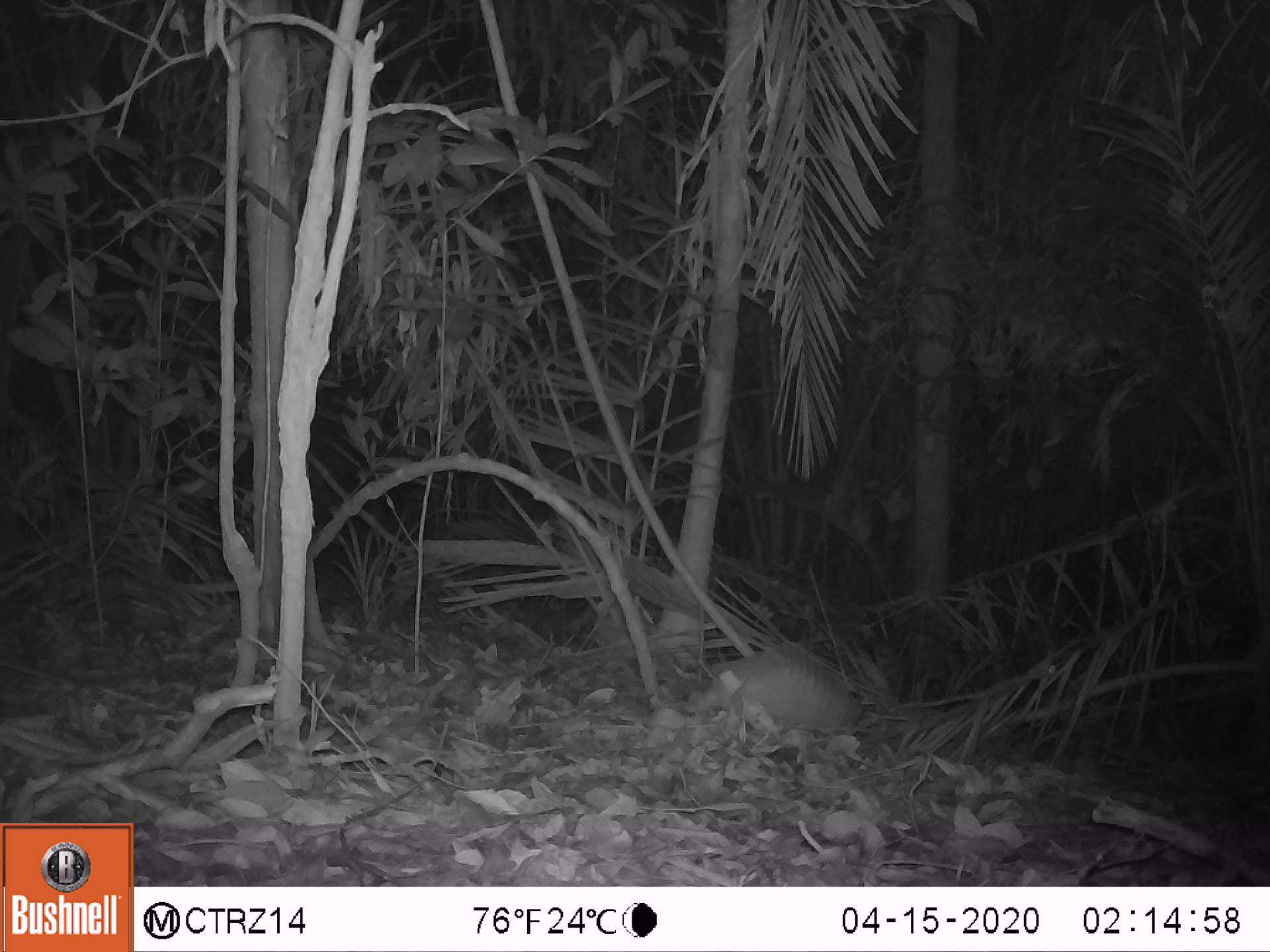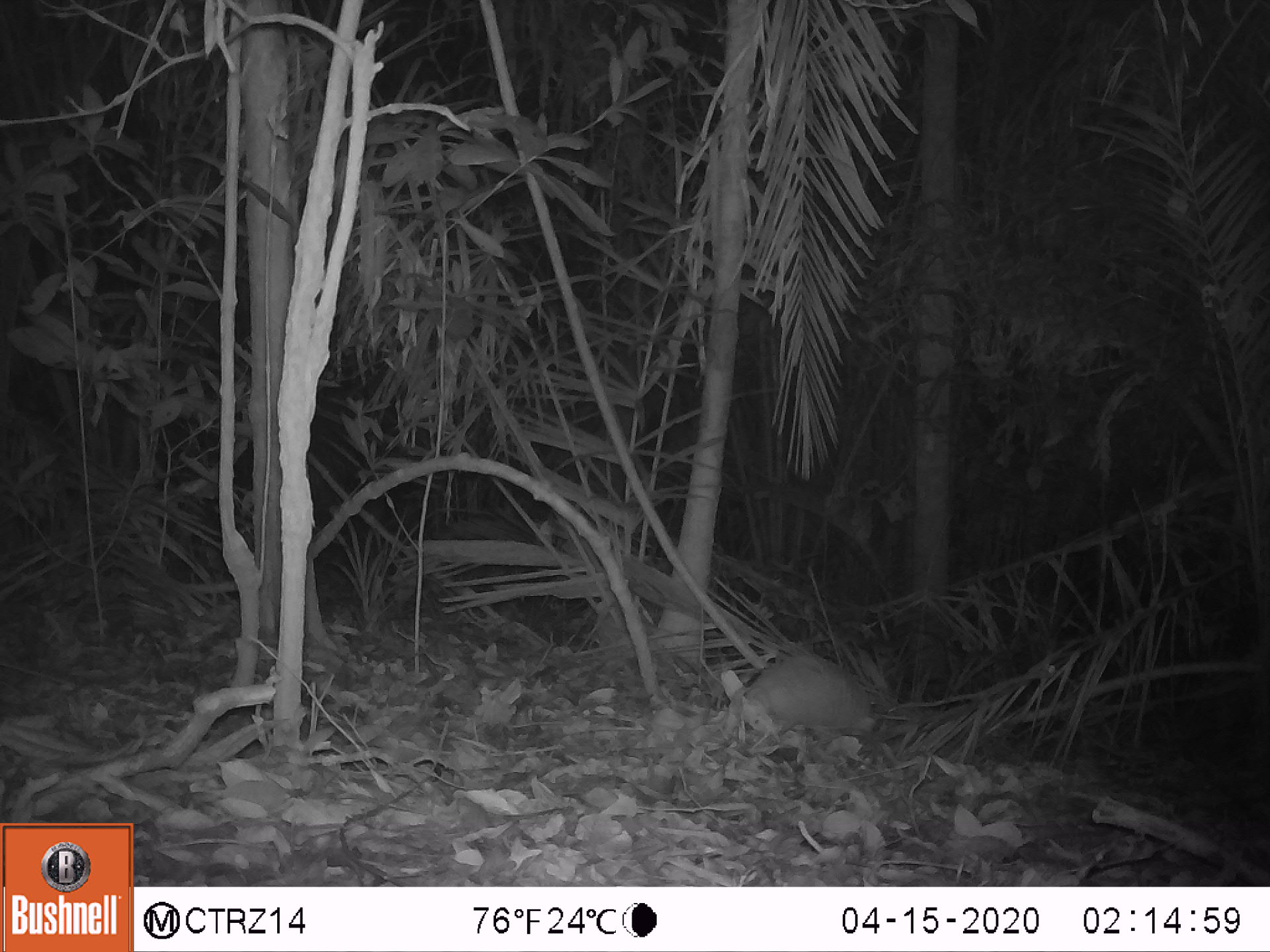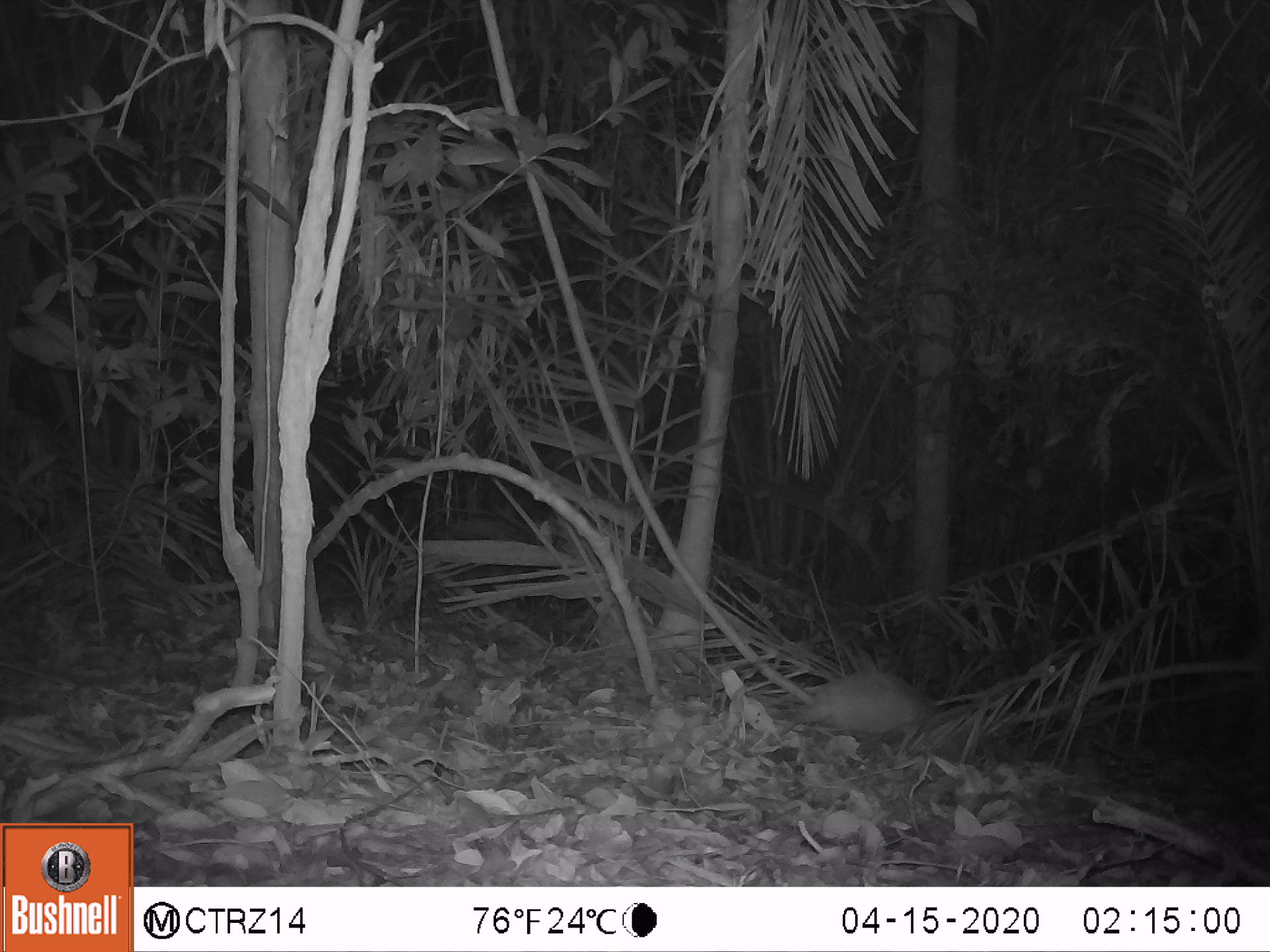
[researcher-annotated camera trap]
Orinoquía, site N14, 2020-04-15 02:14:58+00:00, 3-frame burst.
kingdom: Animalia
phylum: Chordata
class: Mammalia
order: Cingulata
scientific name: Cingulata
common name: armadillo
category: unknown armadillo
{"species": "unknown armadillo (armadillo) (Cingulata)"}